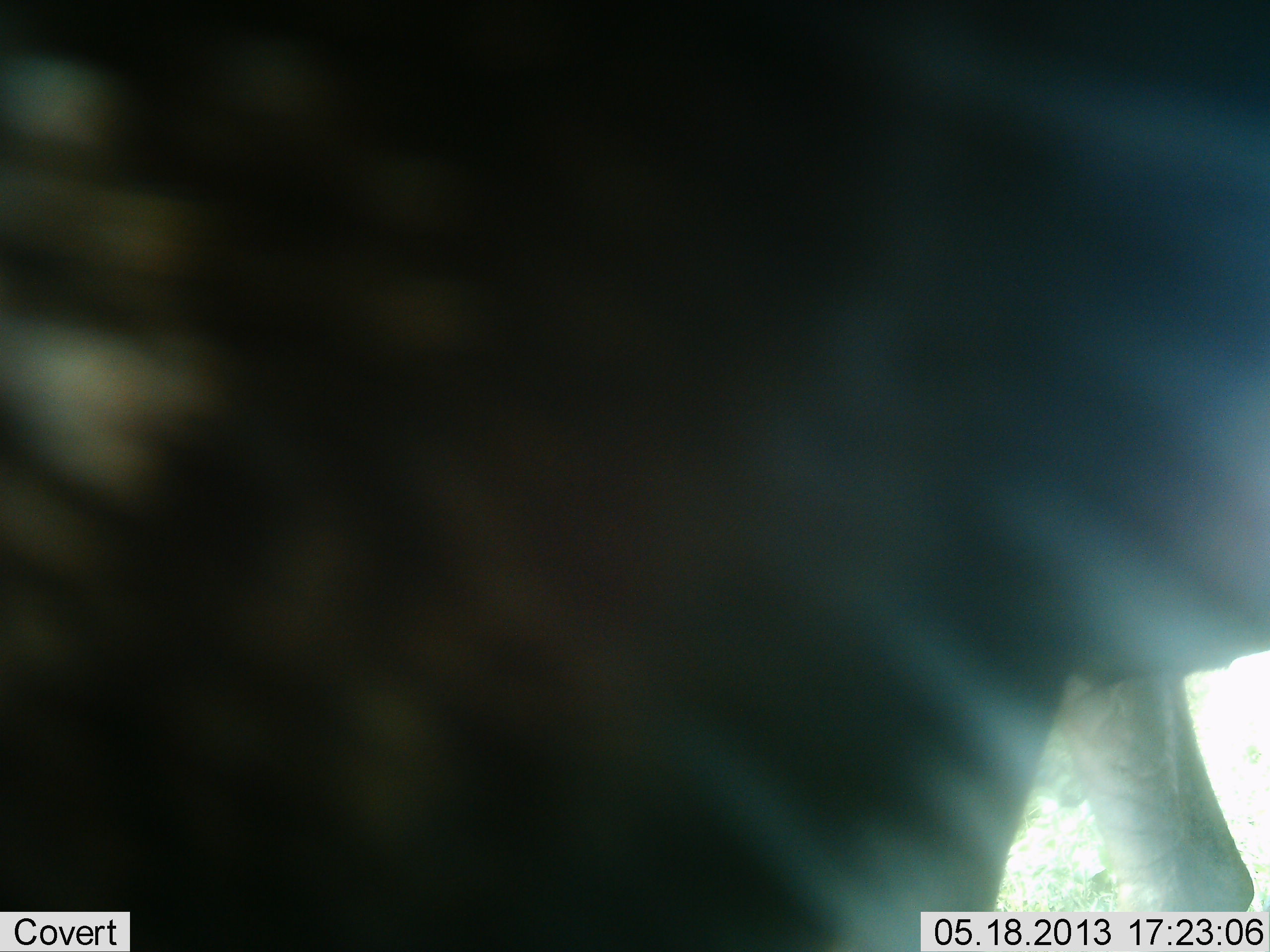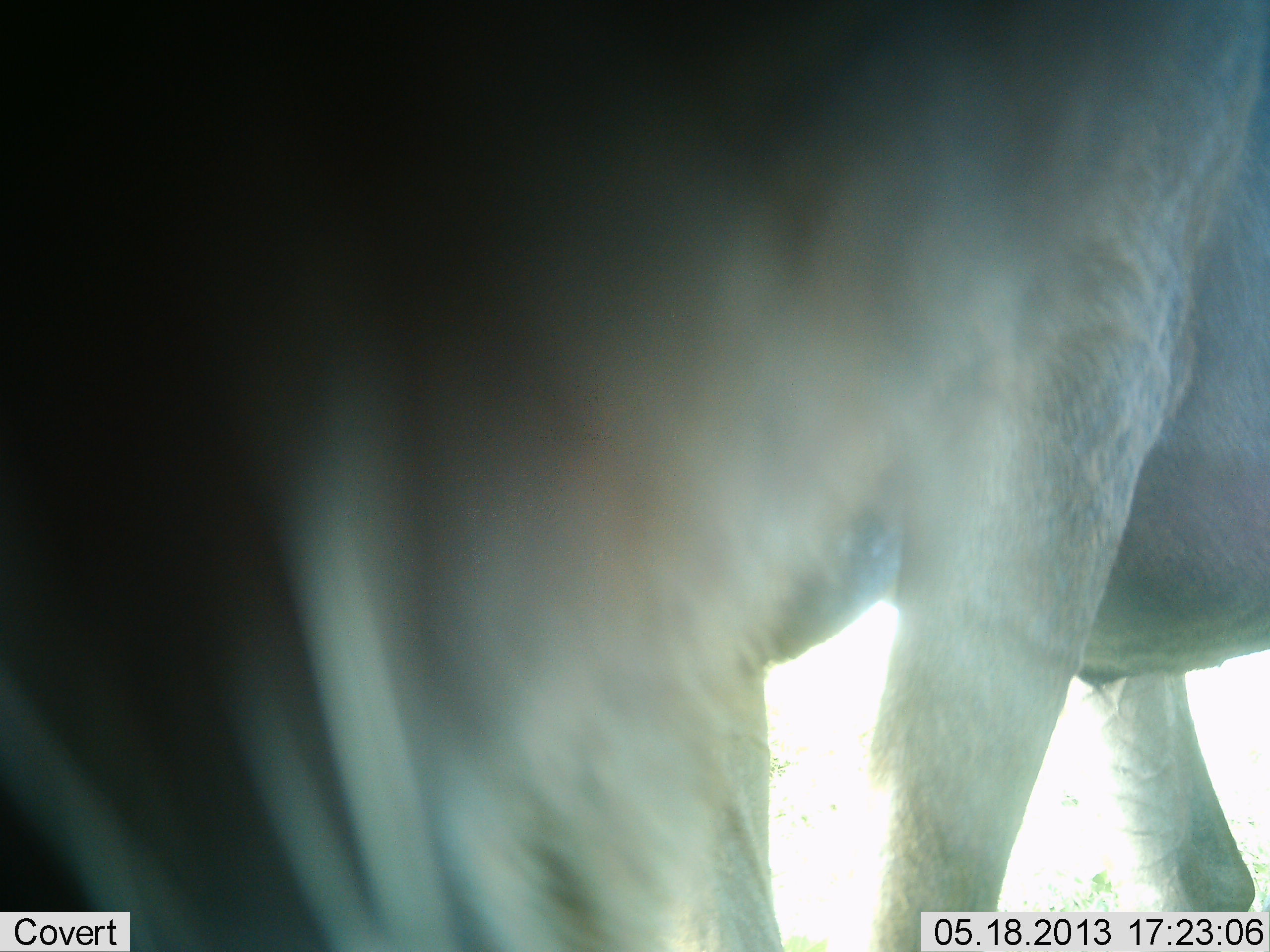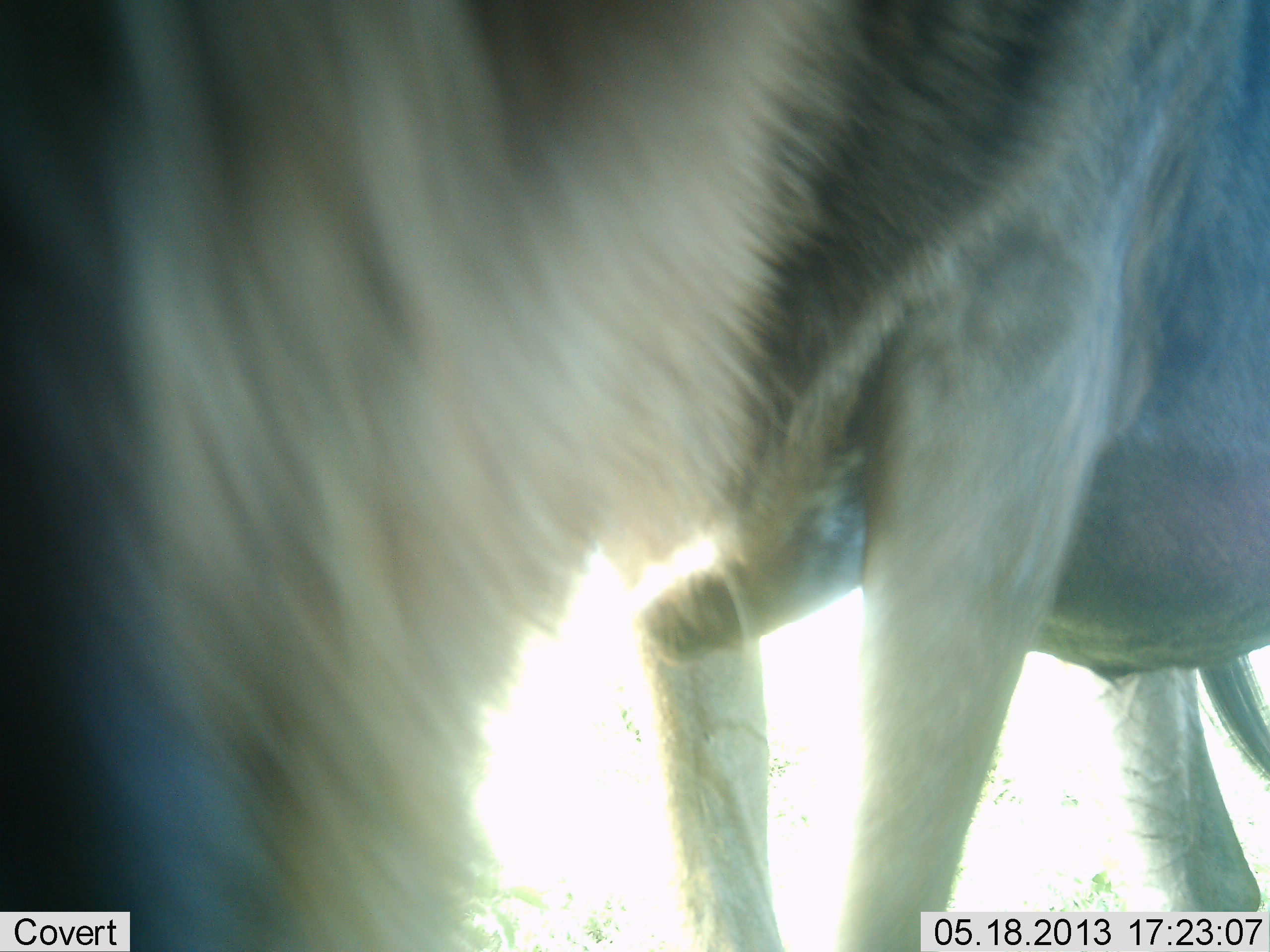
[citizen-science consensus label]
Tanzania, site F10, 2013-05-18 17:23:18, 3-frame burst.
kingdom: Animalia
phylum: Chordata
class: Mammalia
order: Artiodactyla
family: Bovidae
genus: Connochaetes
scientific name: Connochaetes taurinus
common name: blue wildebeest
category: wildebeest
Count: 1.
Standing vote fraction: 67%.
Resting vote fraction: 0%.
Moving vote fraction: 19%.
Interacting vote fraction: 24%.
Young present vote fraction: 0%.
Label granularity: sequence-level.